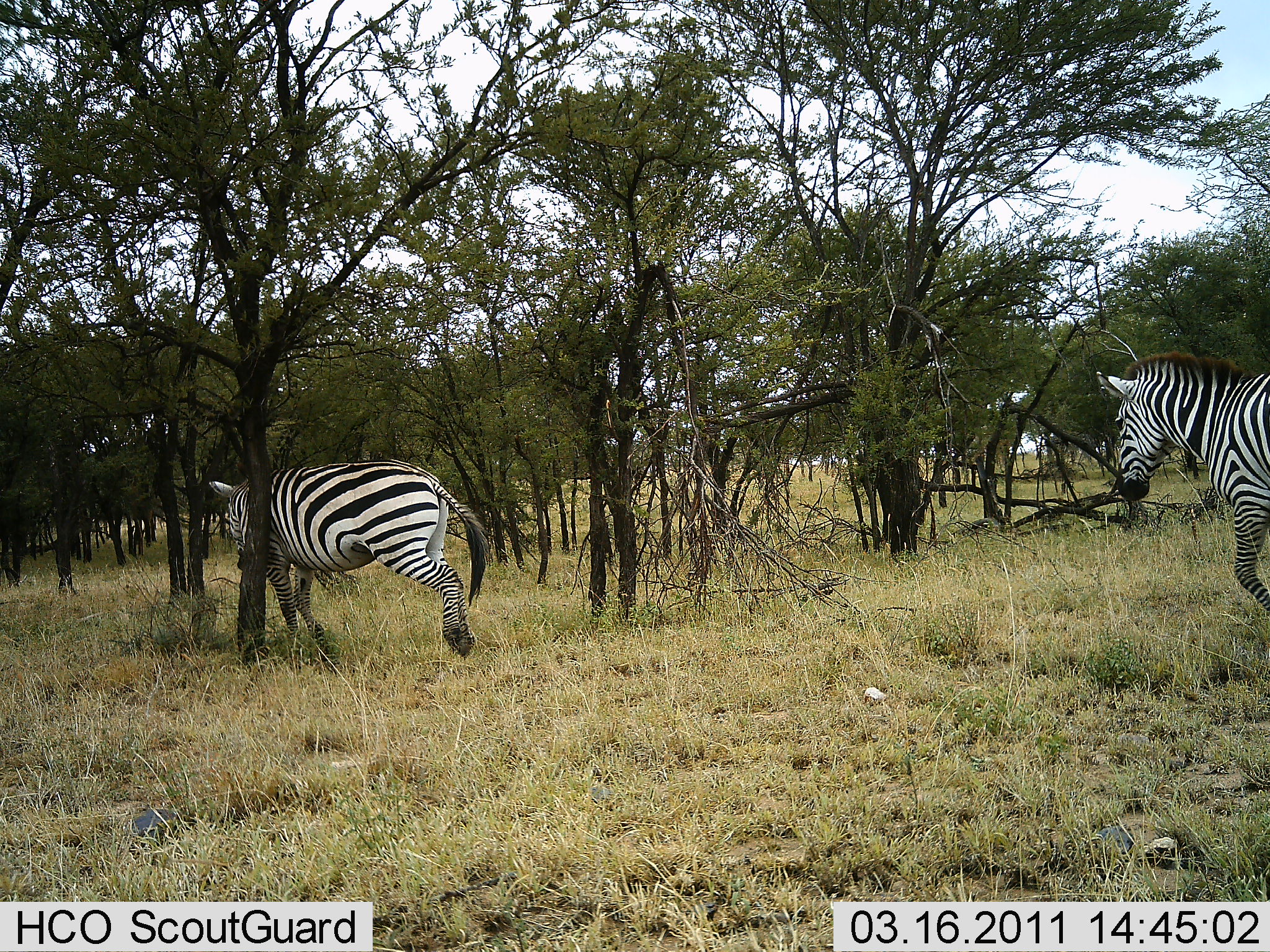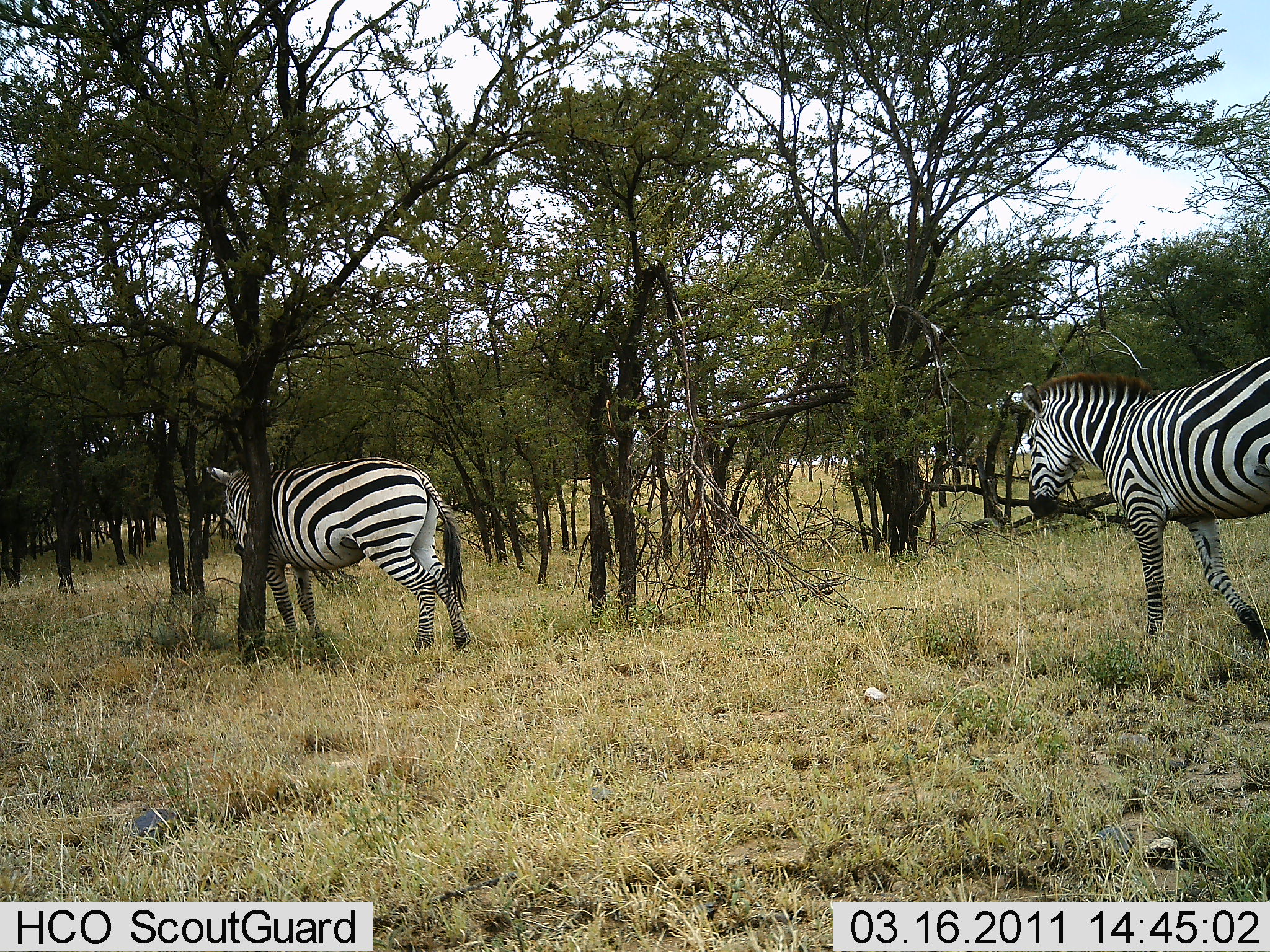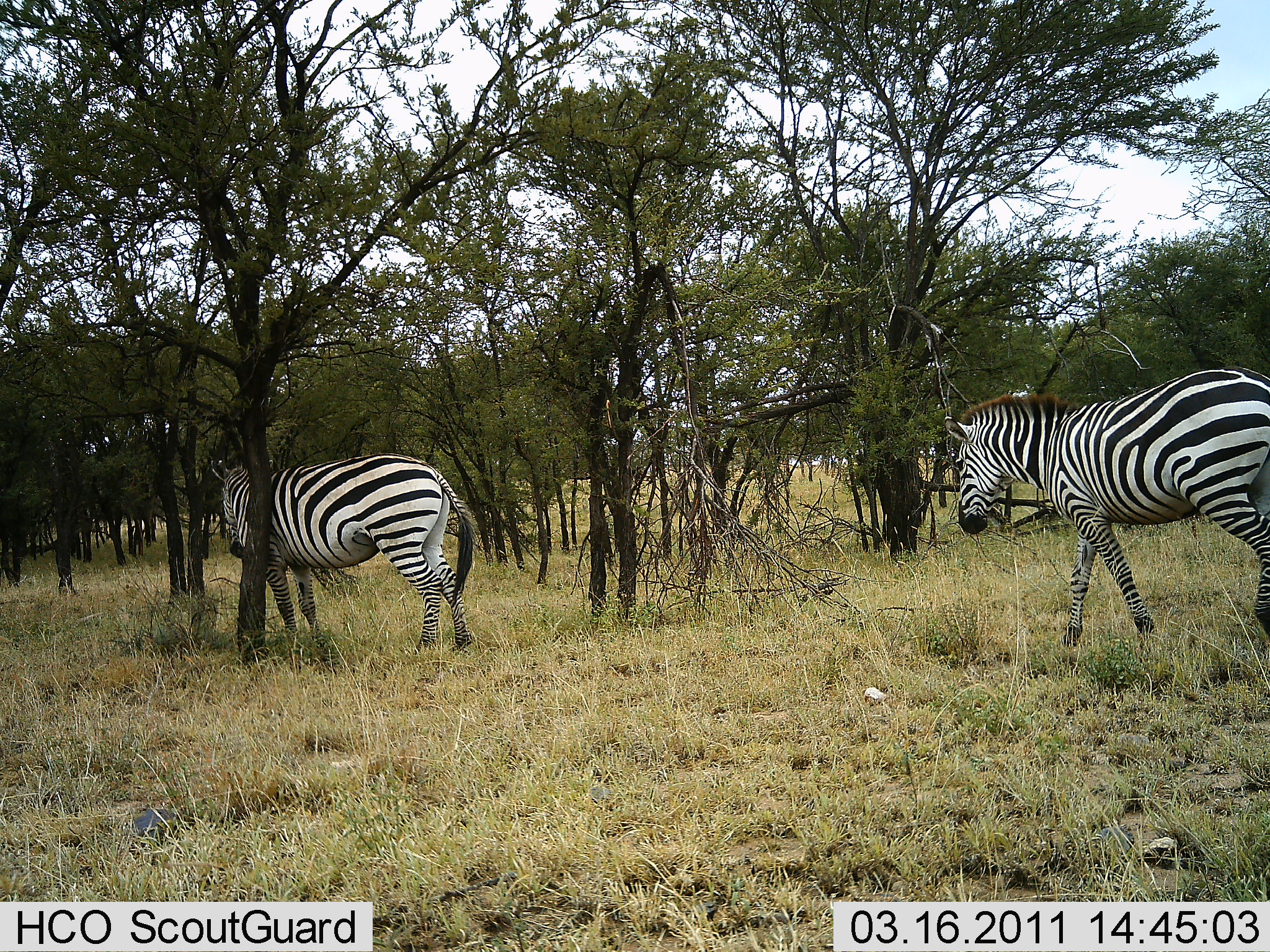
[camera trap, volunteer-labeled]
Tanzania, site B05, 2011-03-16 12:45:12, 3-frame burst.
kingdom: Animalia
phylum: Chordata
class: Mammalia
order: Perissodactyla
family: Equidae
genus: Equus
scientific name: Equus quagga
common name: plains zebra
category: zebra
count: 2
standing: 18%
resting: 9%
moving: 82%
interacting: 9%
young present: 0%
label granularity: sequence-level